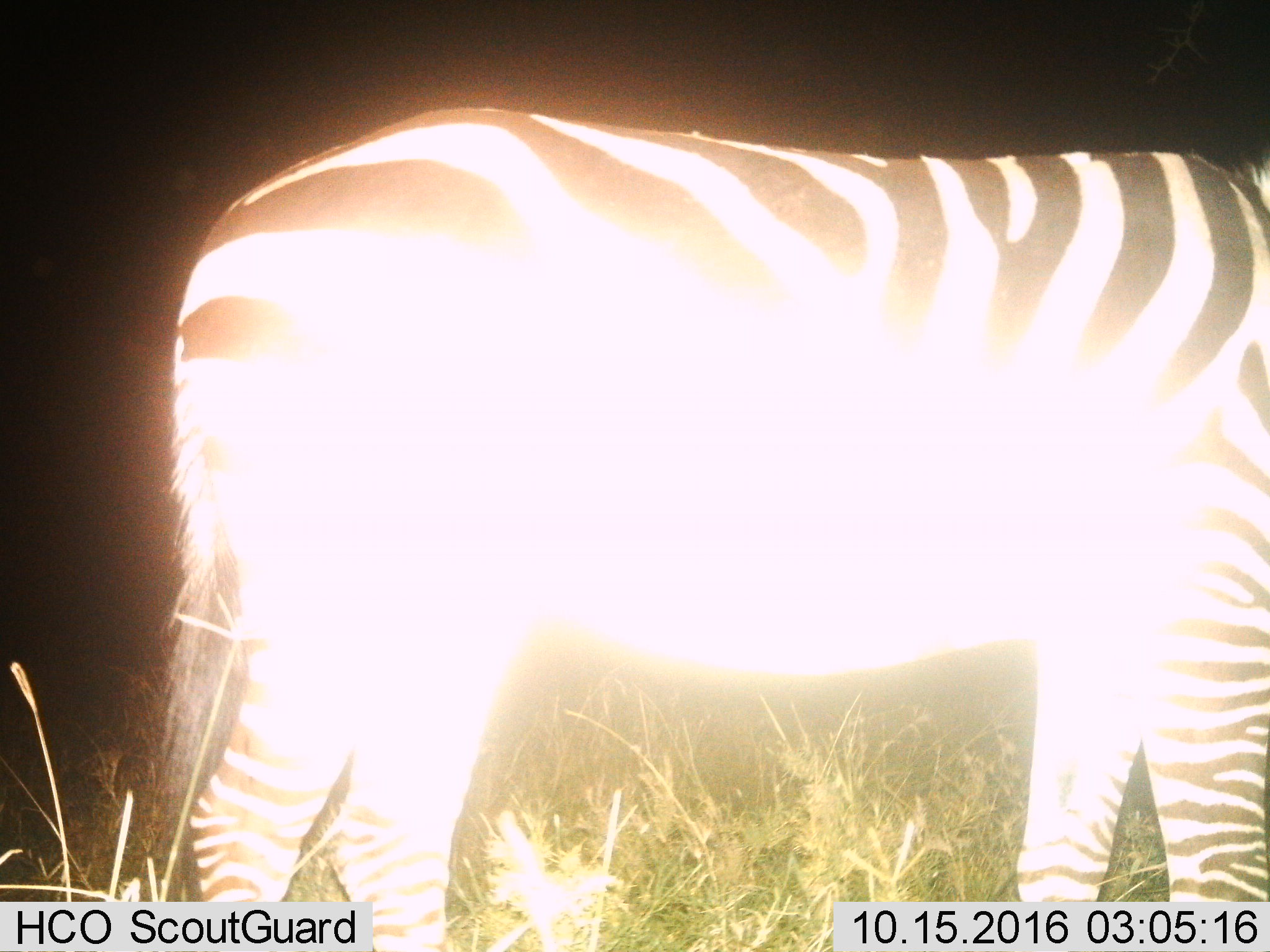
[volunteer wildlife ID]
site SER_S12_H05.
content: unidentified animal